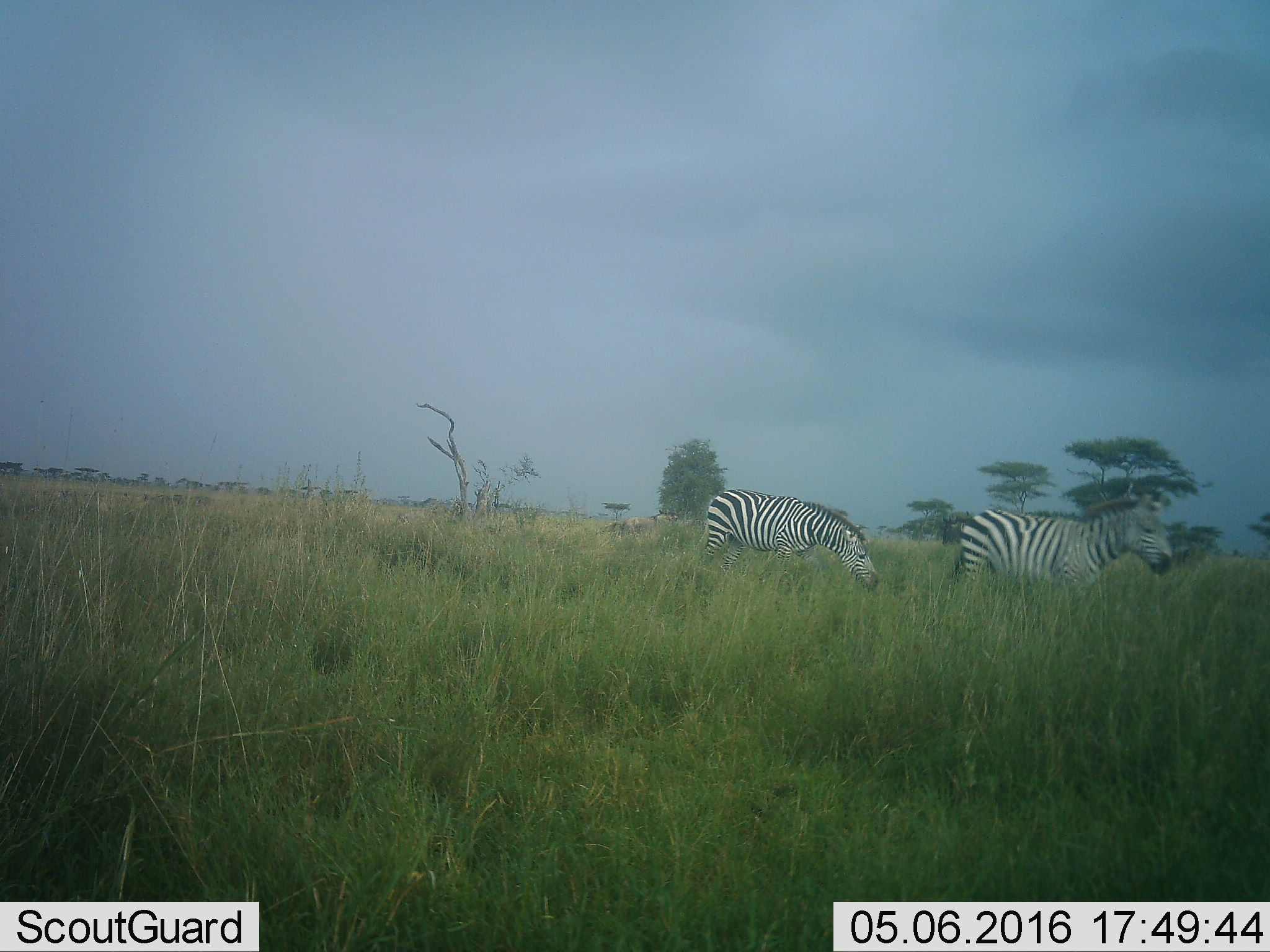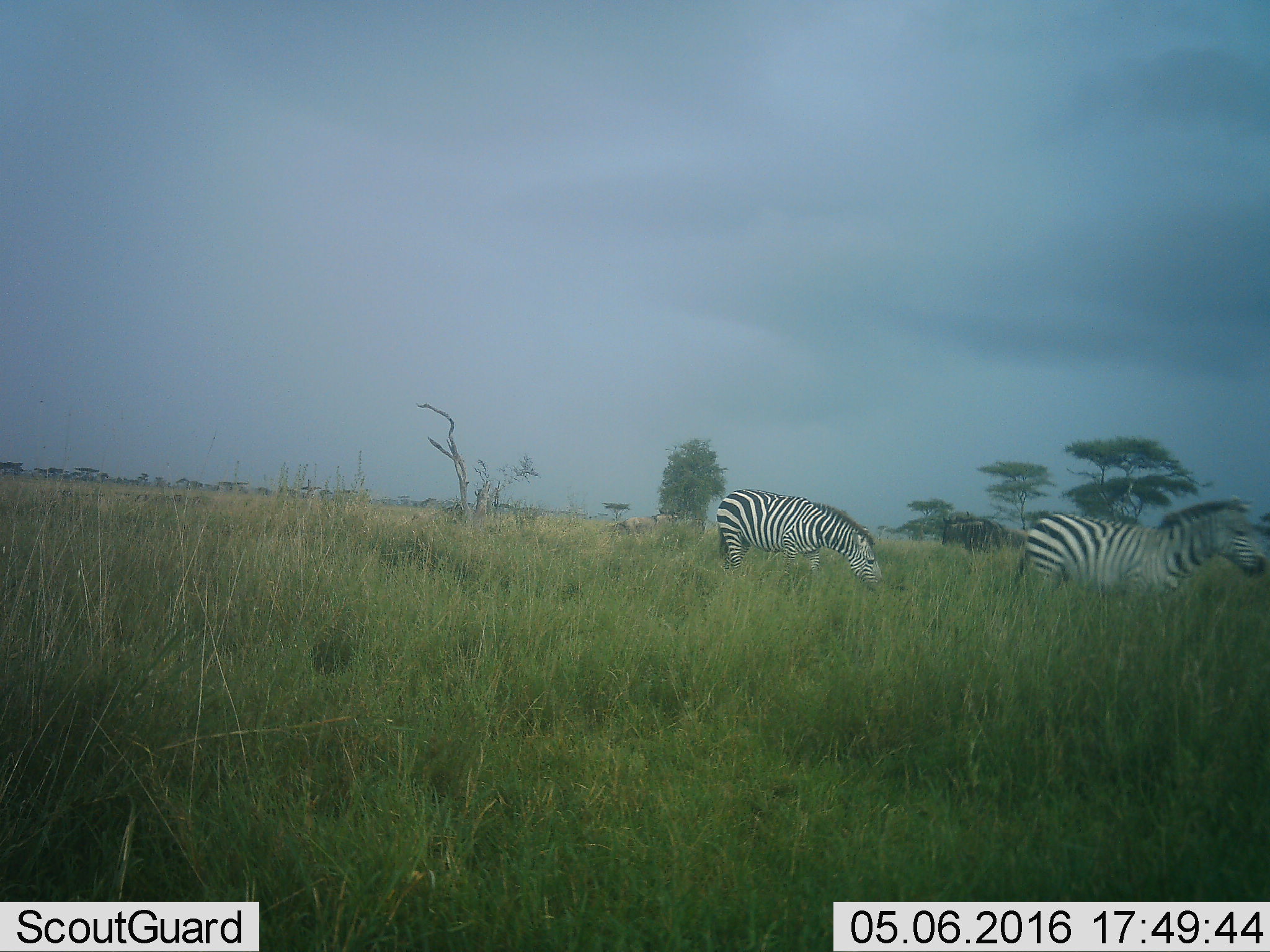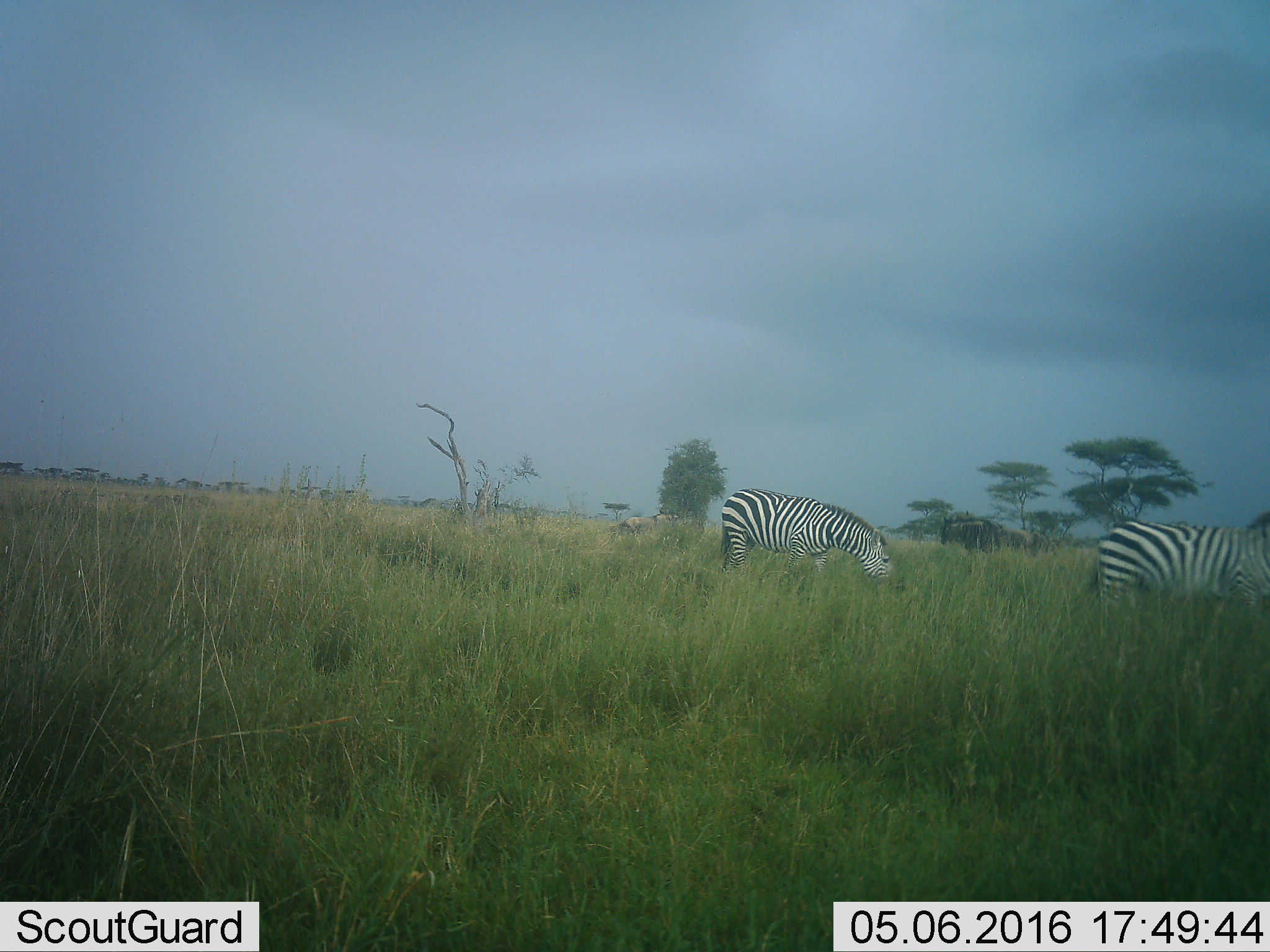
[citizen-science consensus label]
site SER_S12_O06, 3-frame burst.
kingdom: Animalia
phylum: Chordata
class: Mammalia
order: Perissodactyla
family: Equidae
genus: Equus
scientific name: Equus quagga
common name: plains zebra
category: zebraplains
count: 2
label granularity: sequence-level